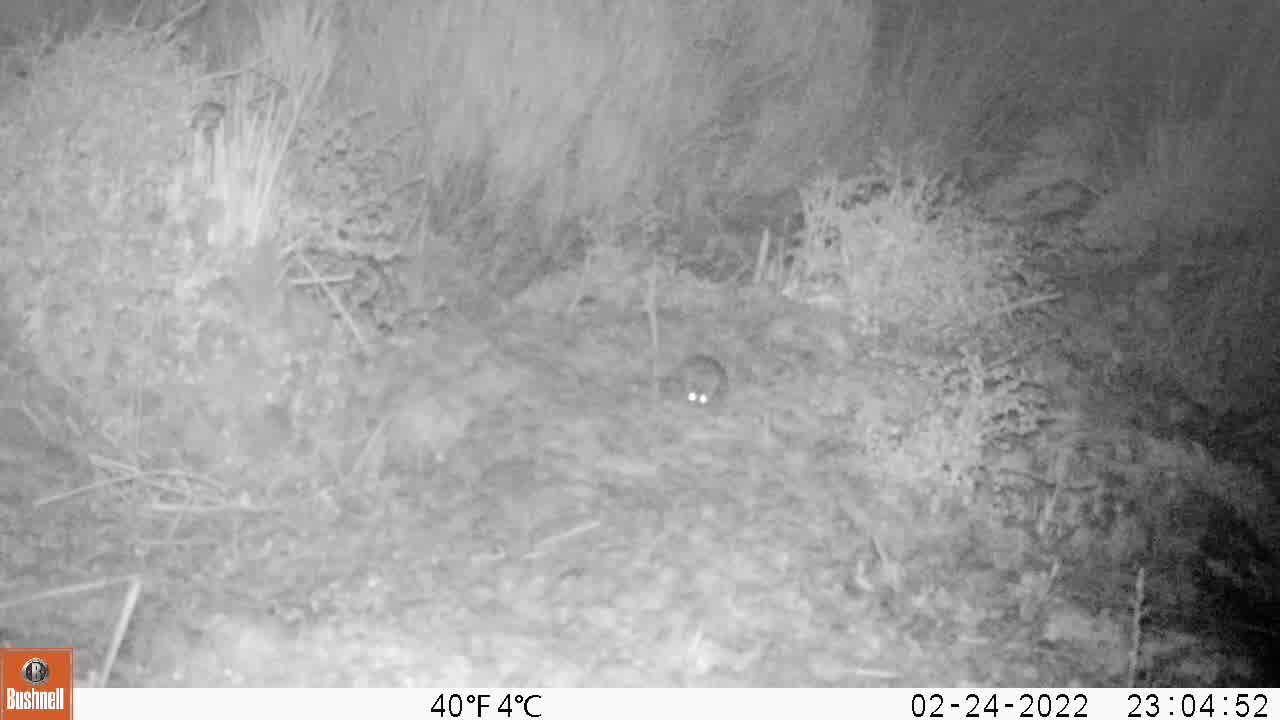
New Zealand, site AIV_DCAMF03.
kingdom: Animalia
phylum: Chordata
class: Mammalia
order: Rodentia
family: Muridae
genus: Mus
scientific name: Mus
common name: mouse